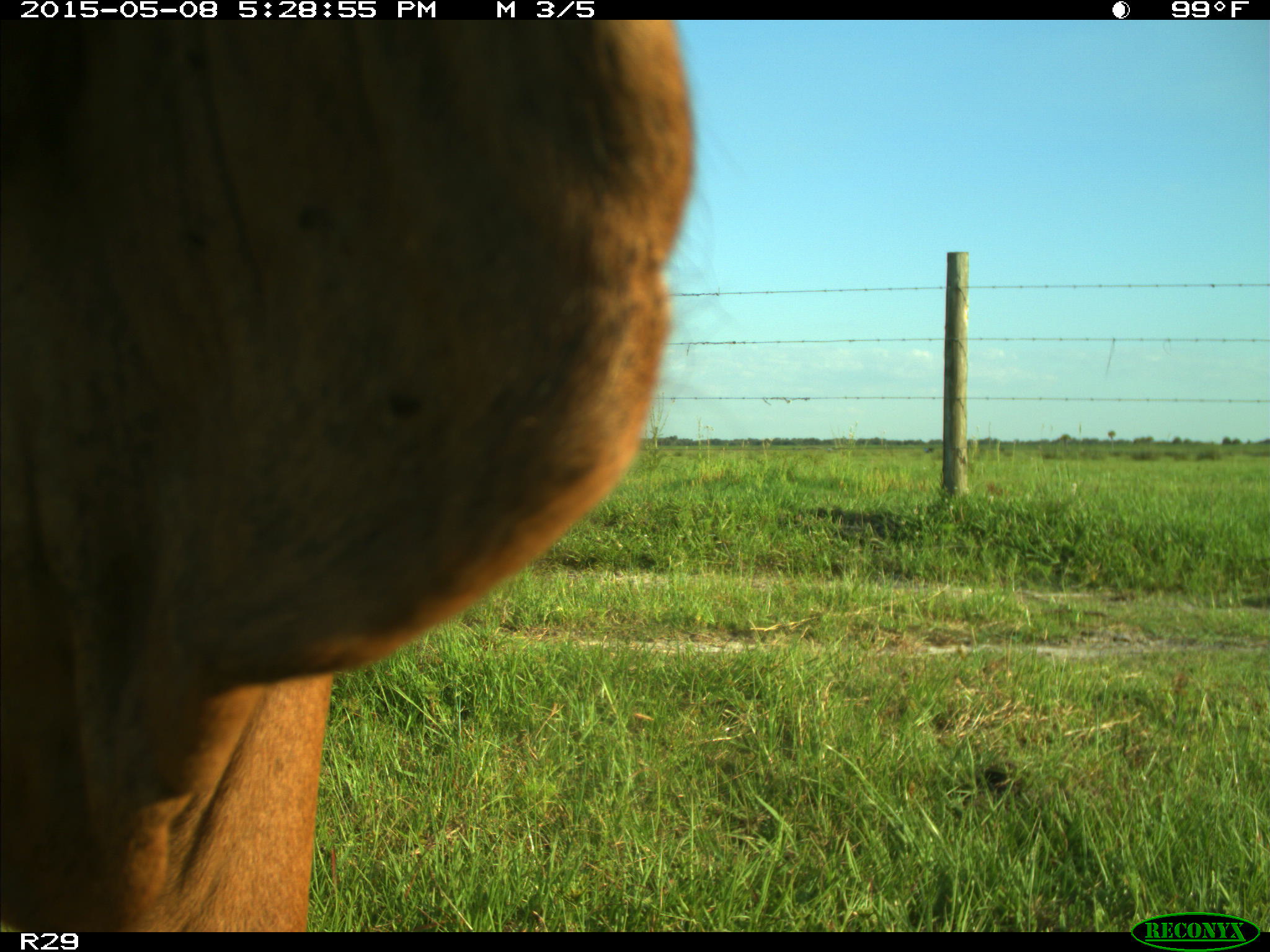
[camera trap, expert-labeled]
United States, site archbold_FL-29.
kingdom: Animalia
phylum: Chordata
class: Mammalia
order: Artiodactyla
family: Bovidae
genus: Bos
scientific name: Bos taurus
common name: domestic cow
Bos taurus (domestic cow).